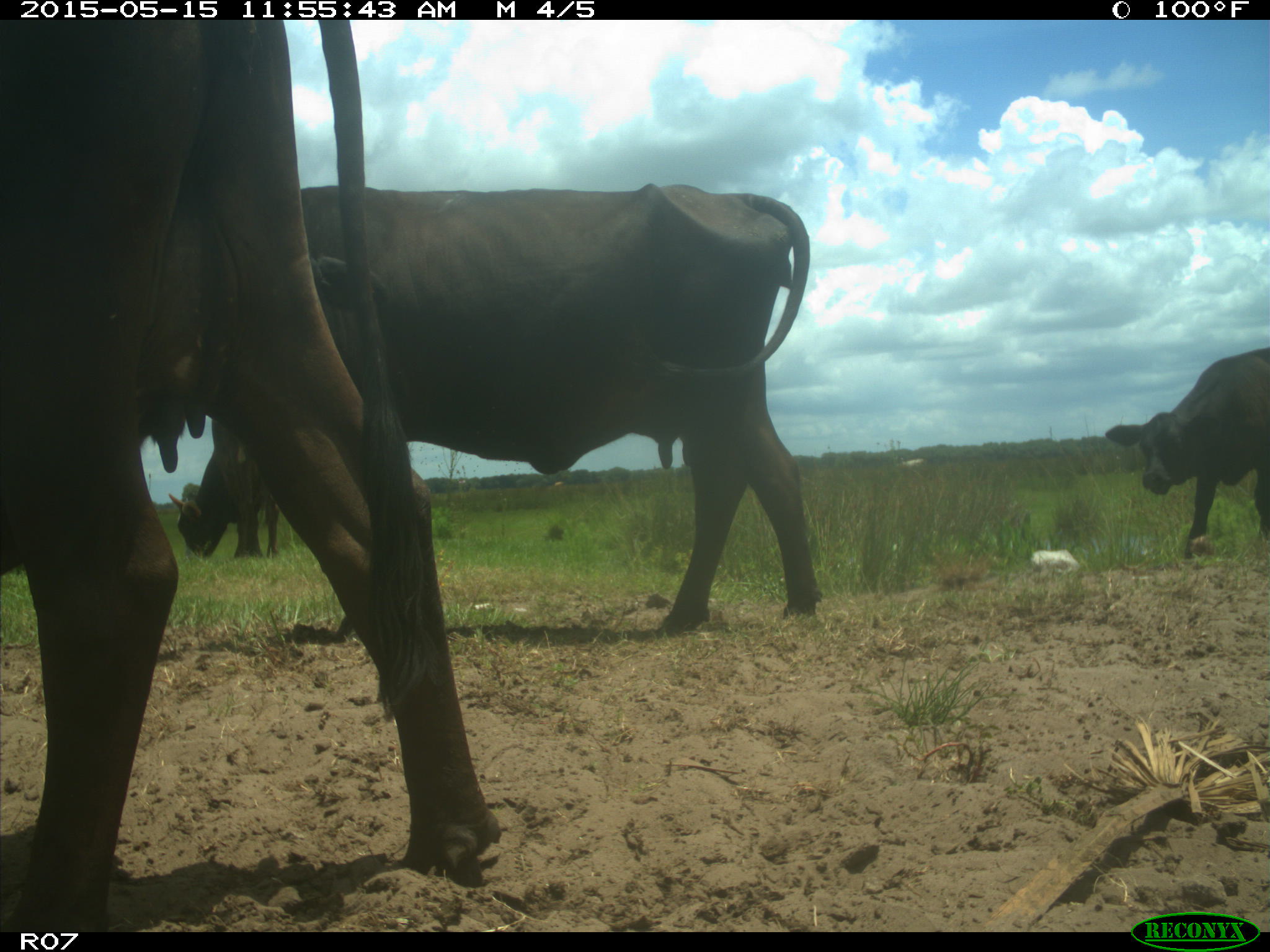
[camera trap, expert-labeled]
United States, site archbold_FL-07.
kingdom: Animalia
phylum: Chordata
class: Mammalia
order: Artiodactyla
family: Bovidae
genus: Bos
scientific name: Bos taurus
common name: domestic cow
Bos taurus (domestic cow).